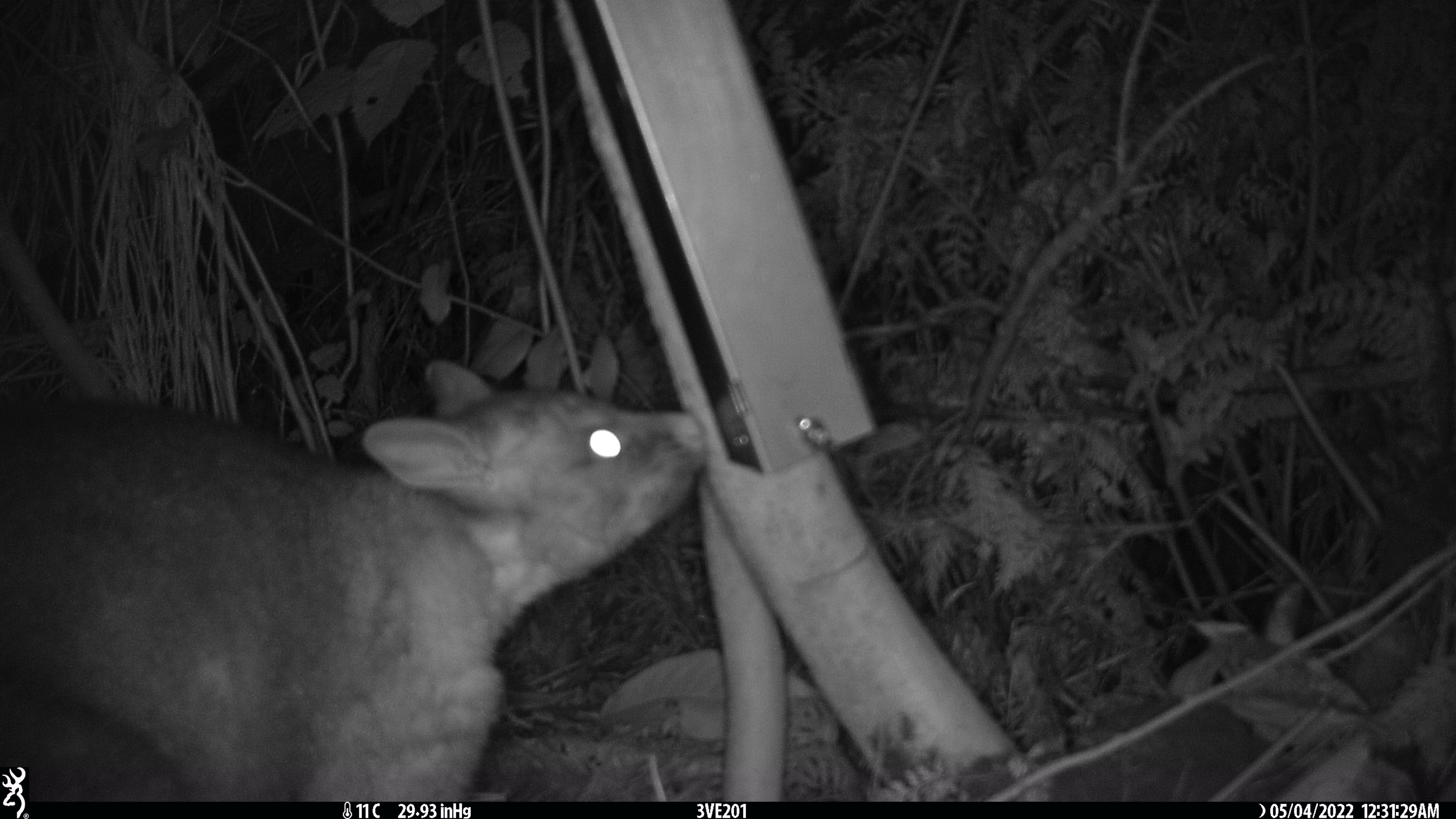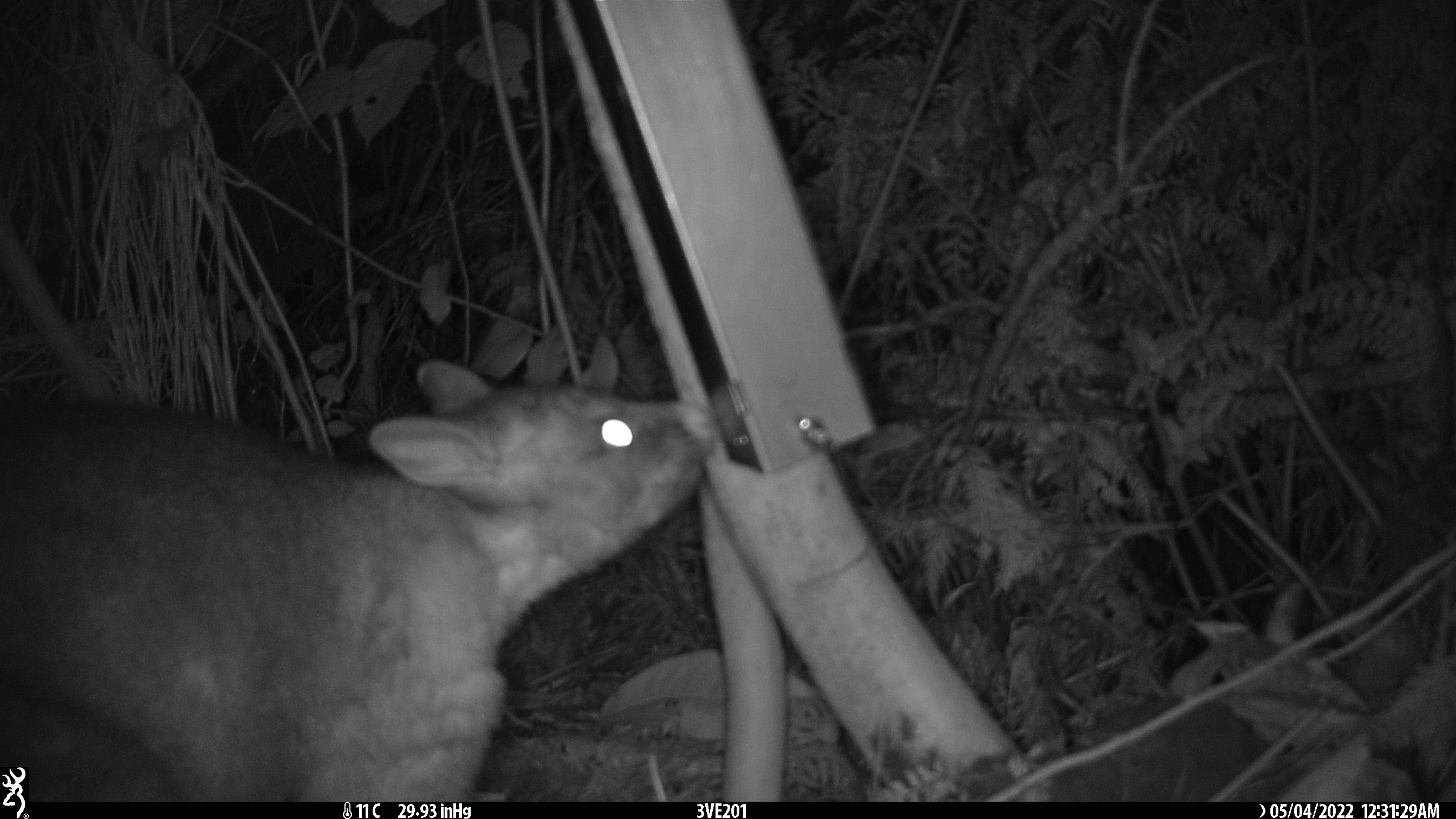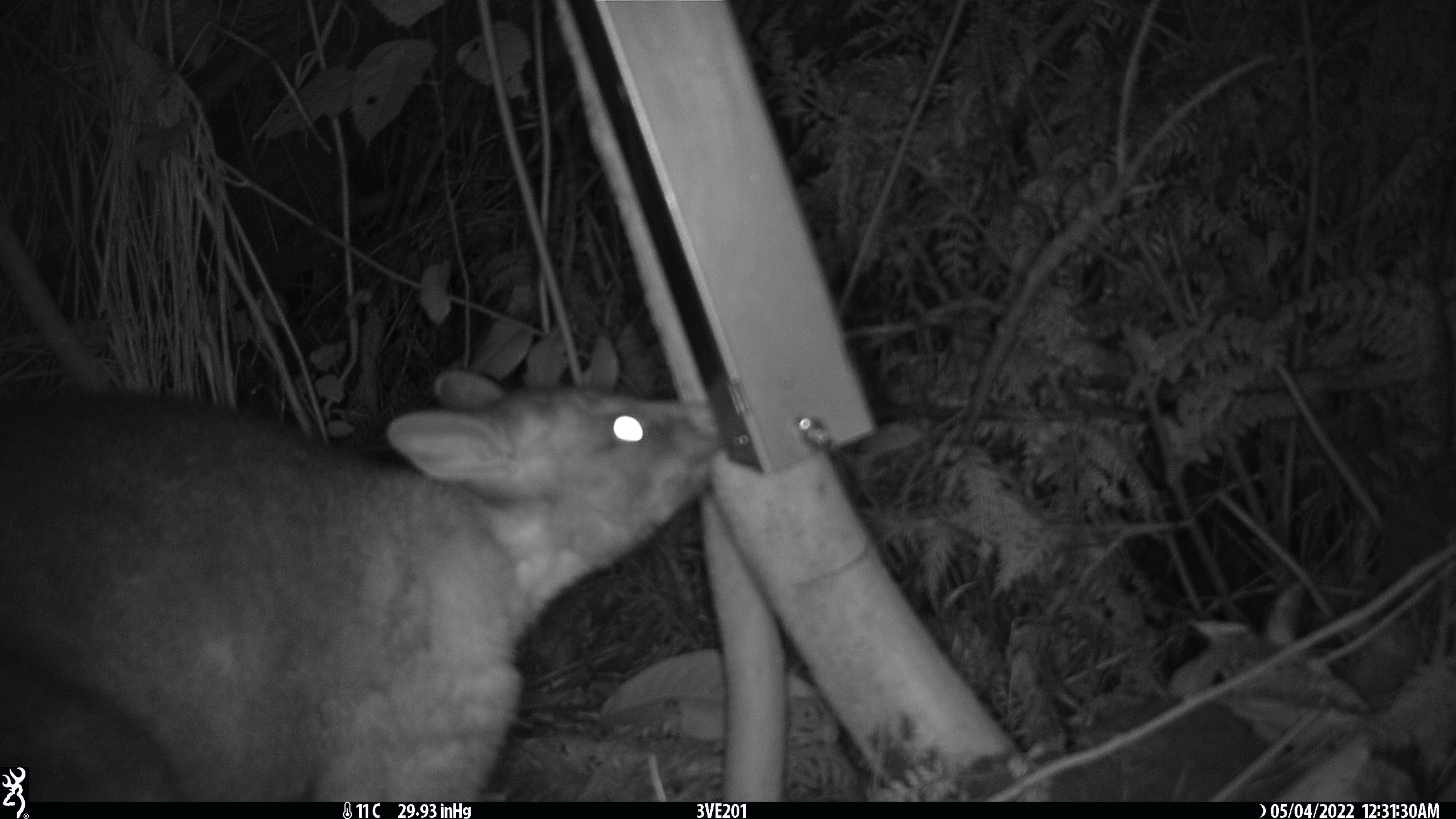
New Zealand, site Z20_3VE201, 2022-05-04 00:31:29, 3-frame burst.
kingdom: Animalia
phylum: Chordata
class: Mammalia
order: Diprotodontia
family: Phalangeridae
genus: Trichosurus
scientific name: Trichosurus vulpecula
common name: common brushtail possum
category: possum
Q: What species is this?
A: Possum (common brushtail possum) (Trichosurus vulpecula).